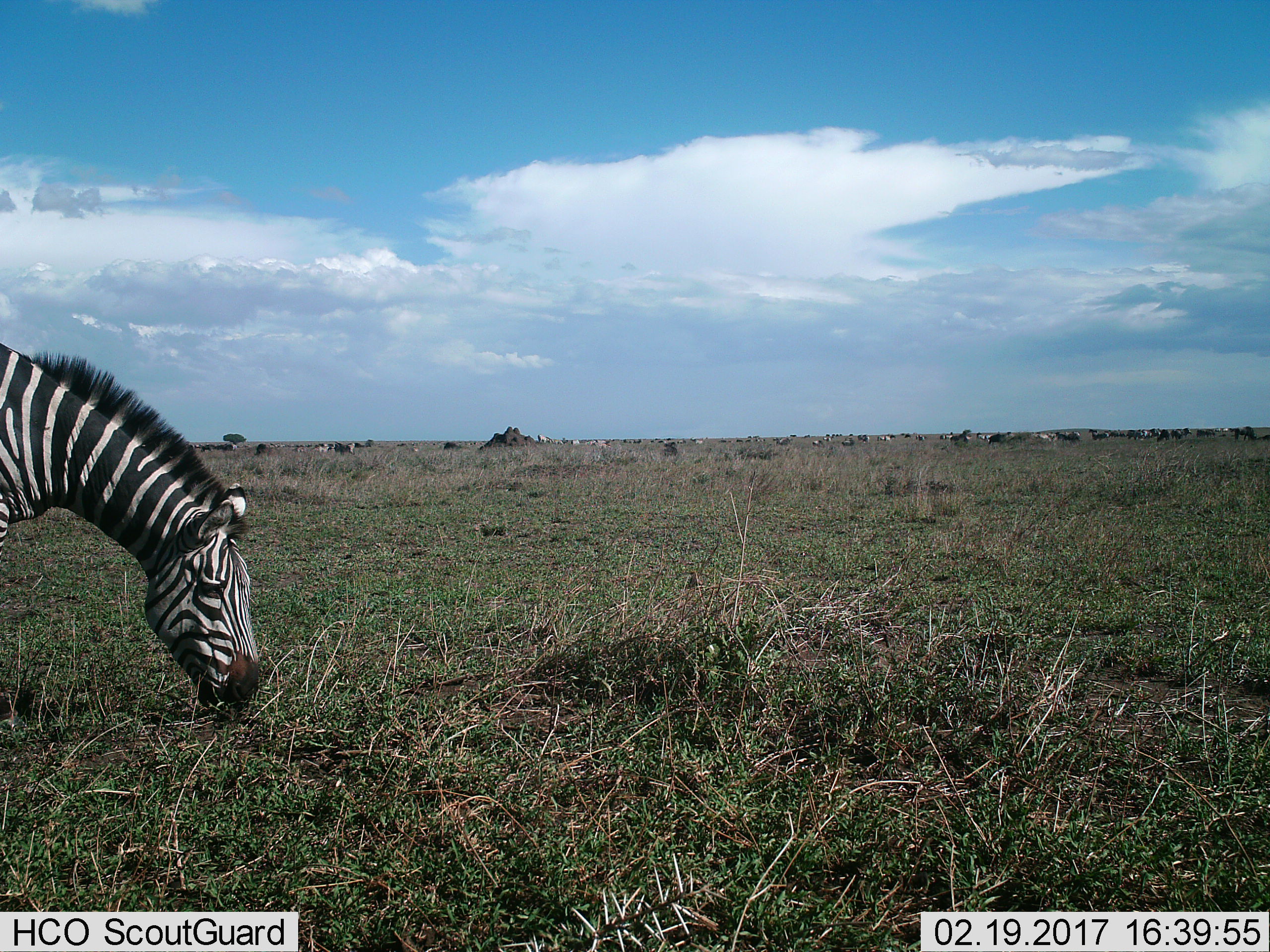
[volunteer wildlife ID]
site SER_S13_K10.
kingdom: Animalia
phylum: Chordata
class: Mammalia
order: Perissodactyla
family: Equidae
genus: Equus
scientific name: Equus quagga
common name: plains zebra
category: zebraplains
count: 1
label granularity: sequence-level